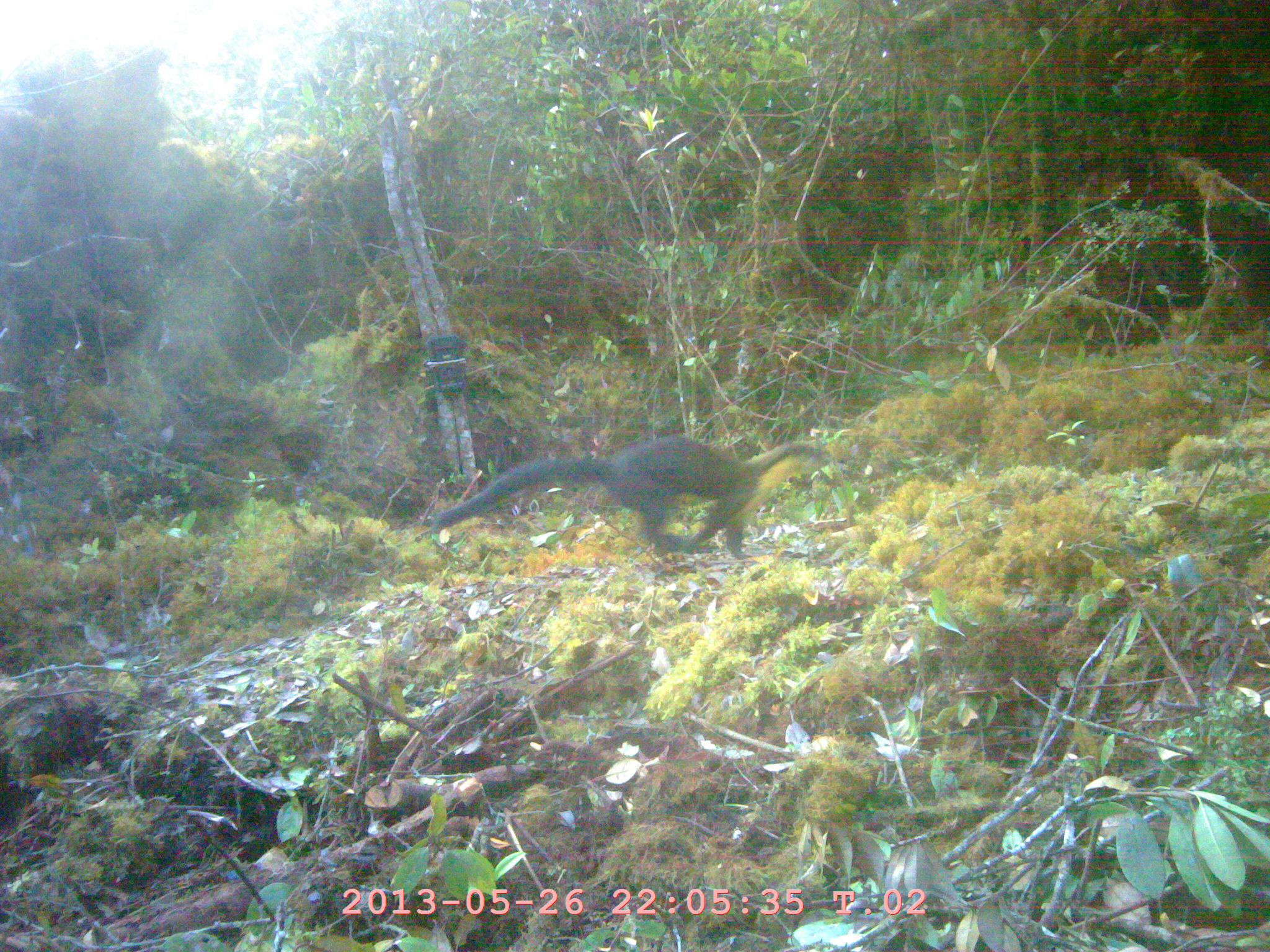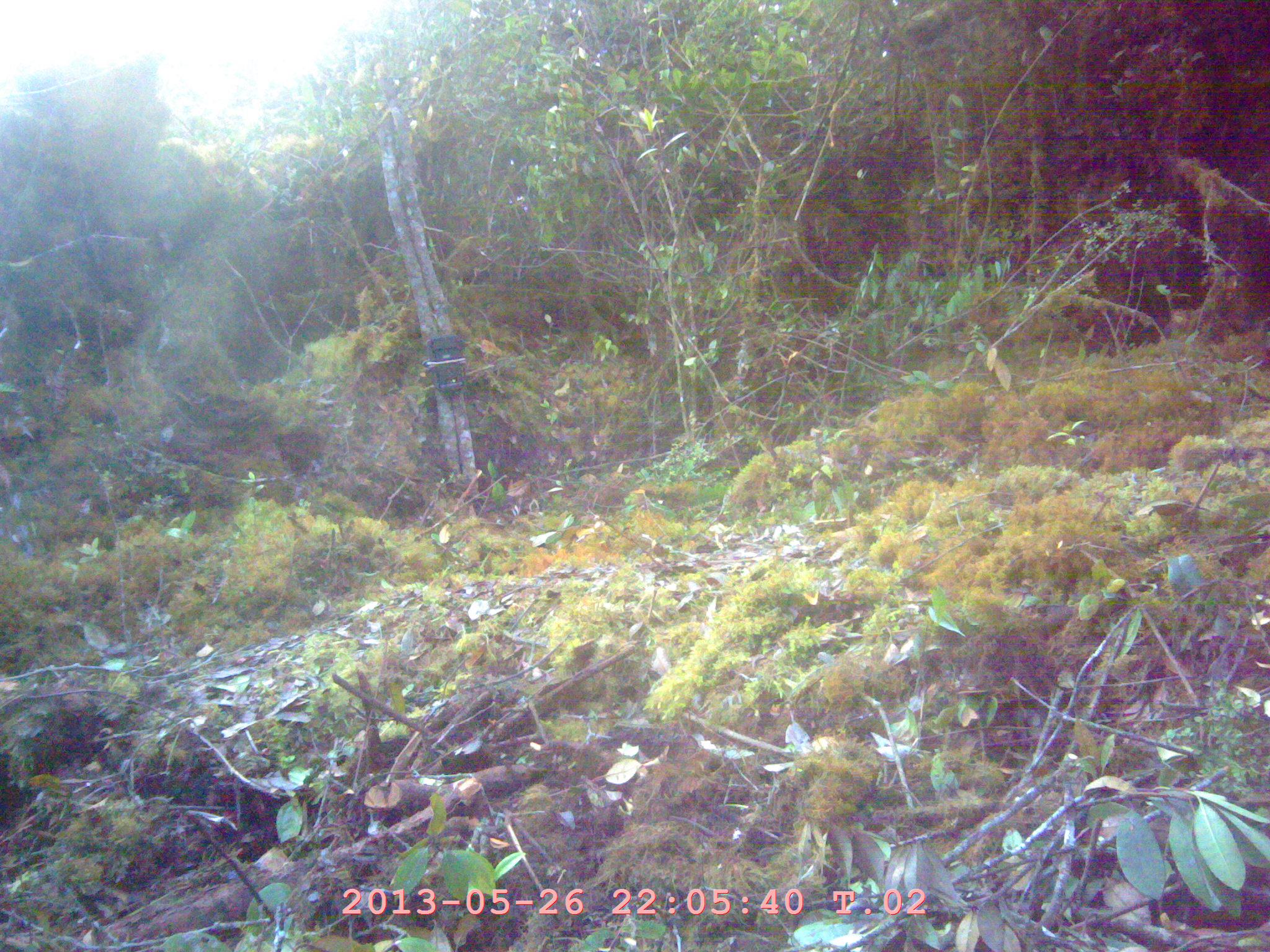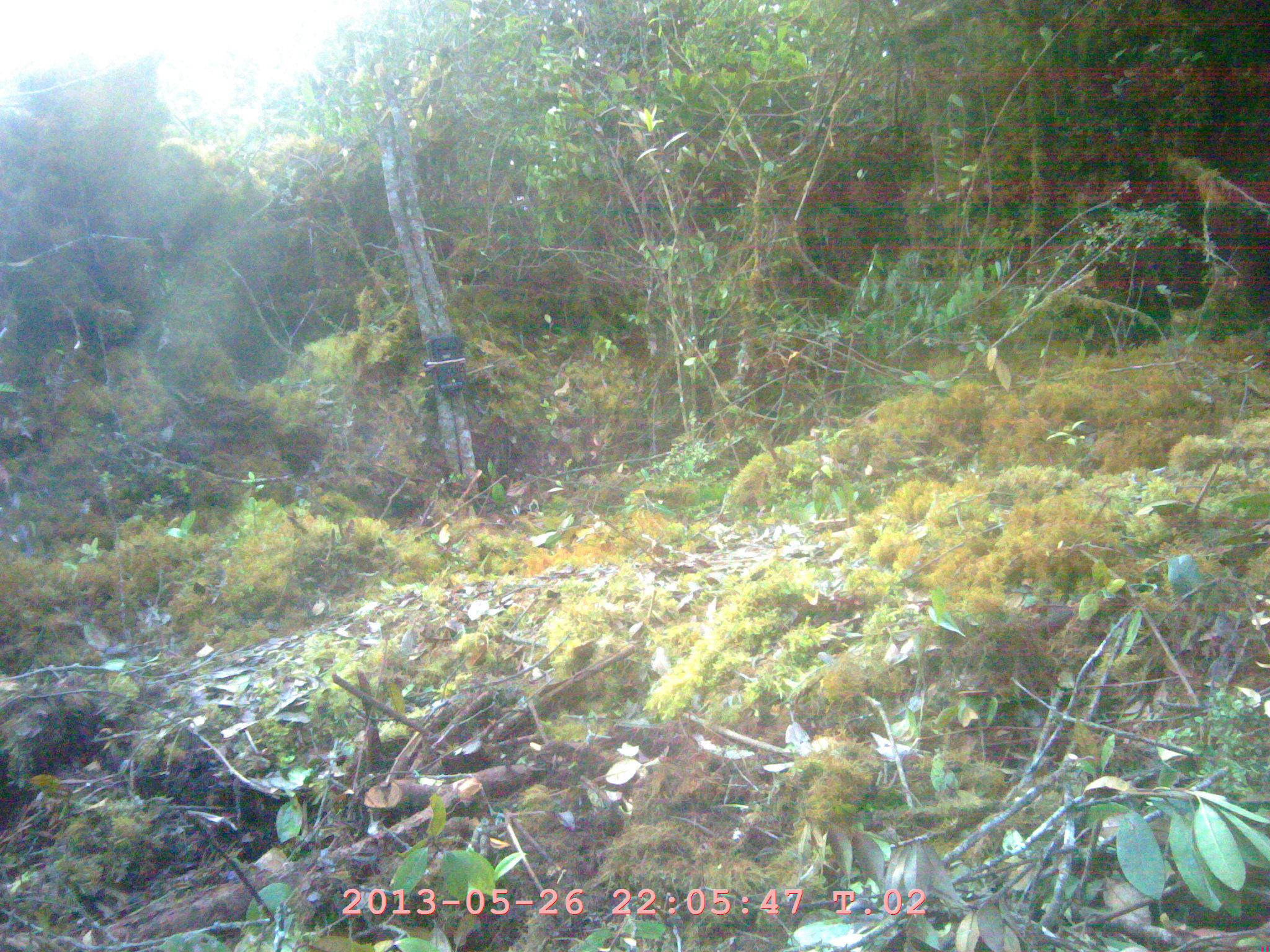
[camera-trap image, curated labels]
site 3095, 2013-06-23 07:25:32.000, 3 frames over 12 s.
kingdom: Animalia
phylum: Chordata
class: Mammalia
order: Carnivora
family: Mustelidae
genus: Martes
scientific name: Martes flavigula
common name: yellow-throated marten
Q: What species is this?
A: Martes flavigula (yellow-throated marten).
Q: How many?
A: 1.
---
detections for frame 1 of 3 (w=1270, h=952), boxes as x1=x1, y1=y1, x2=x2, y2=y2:
martes flavigula: x1=424, y1=428, x2=822, y2=556